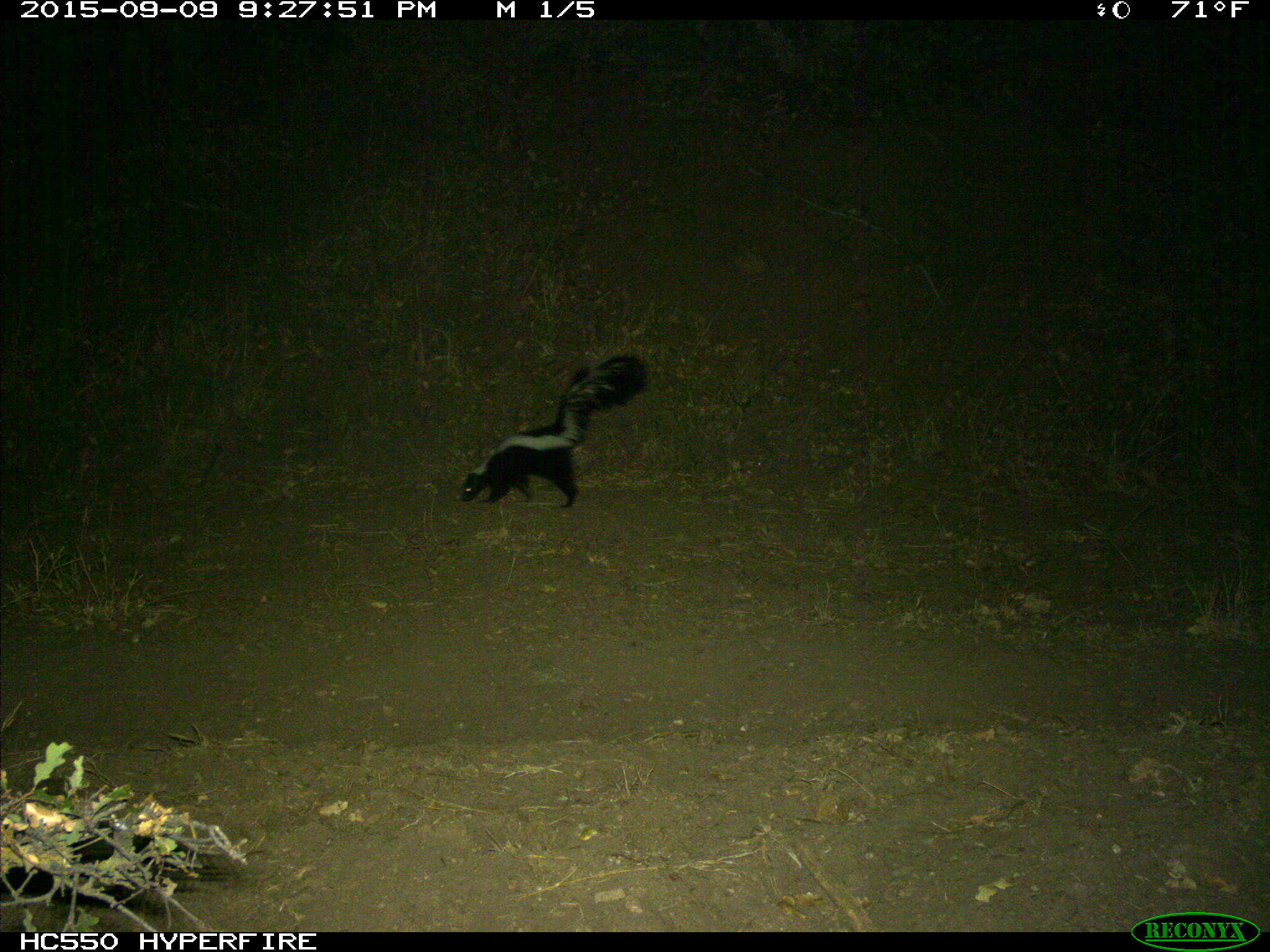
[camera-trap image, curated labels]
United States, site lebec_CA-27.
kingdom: Animalia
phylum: Chordata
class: Mammalia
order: Carnivora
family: Mephitidae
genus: Mephitis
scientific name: Mephitis mephitis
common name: striped skunk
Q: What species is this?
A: Mephitis mephitis (striped skunk).